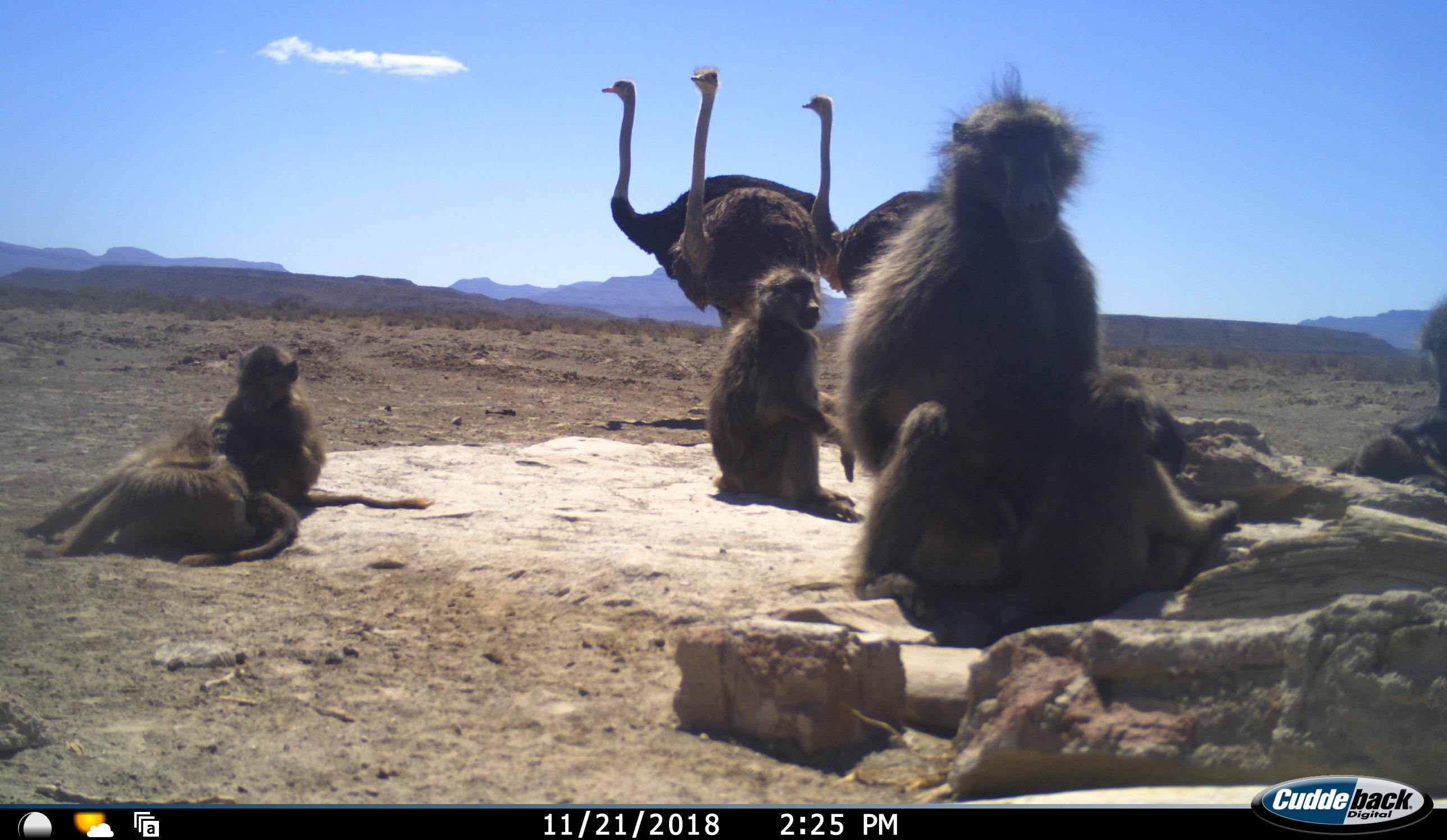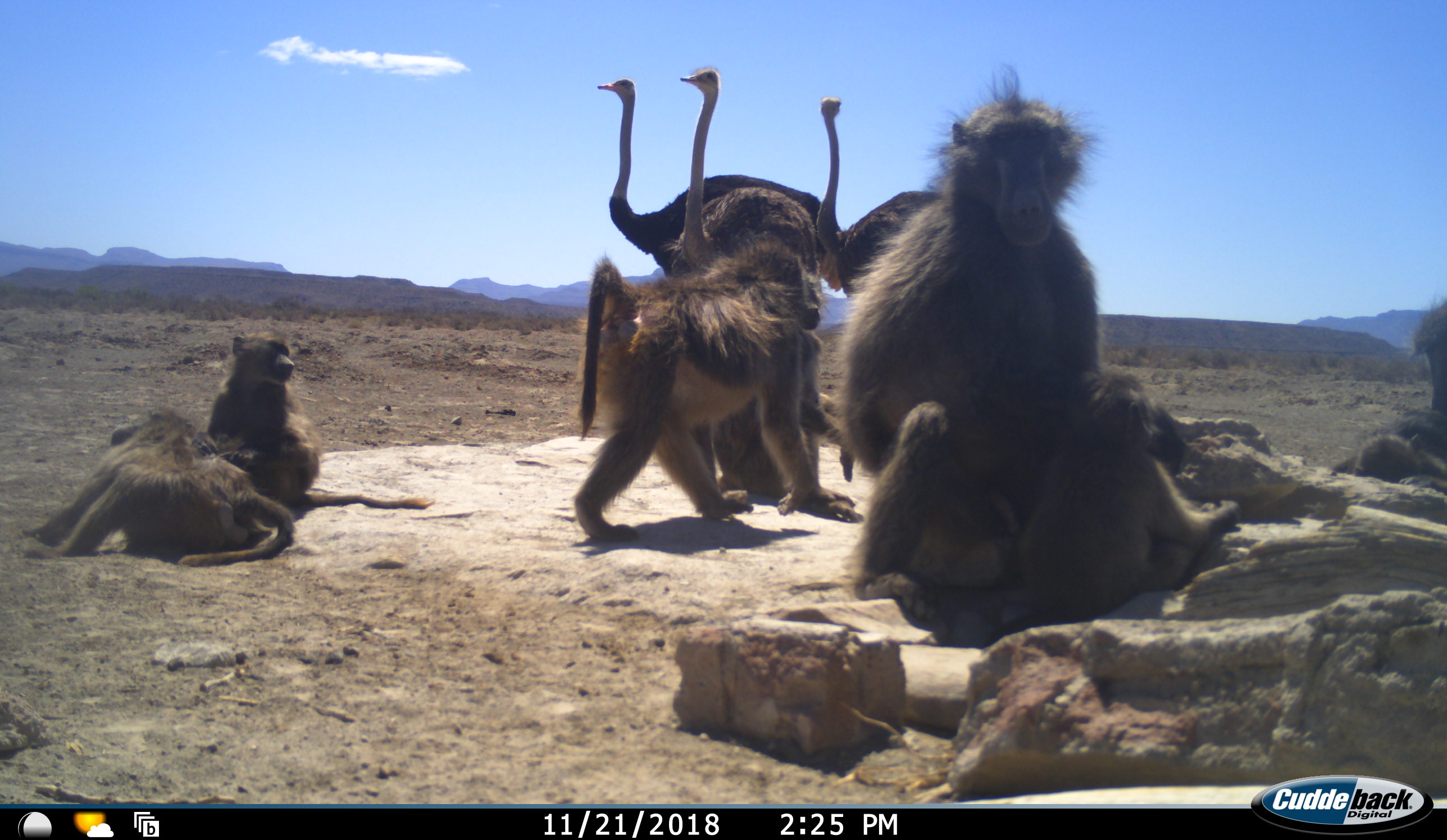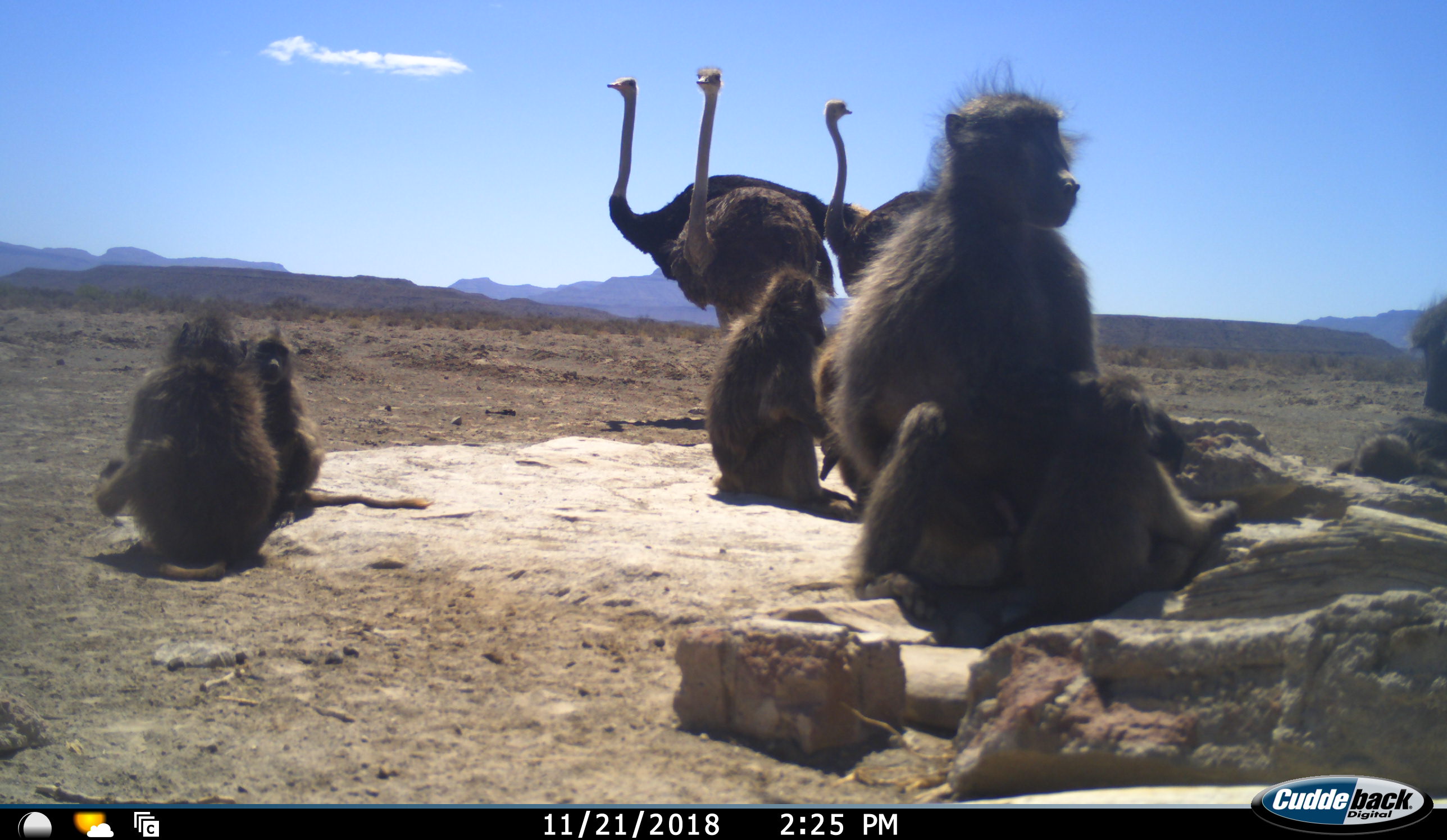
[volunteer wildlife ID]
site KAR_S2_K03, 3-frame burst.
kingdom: Animalia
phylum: Chordata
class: Mammalia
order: Primates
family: Cercopithecidae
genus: Papio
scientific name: Papio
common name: baboon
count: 7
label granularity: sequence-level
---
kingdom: Animalia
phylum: Chordata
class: Aves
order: Struthioniformes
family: Struthionidae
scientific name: Struthionidae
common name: ostrich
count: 3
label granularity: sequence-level